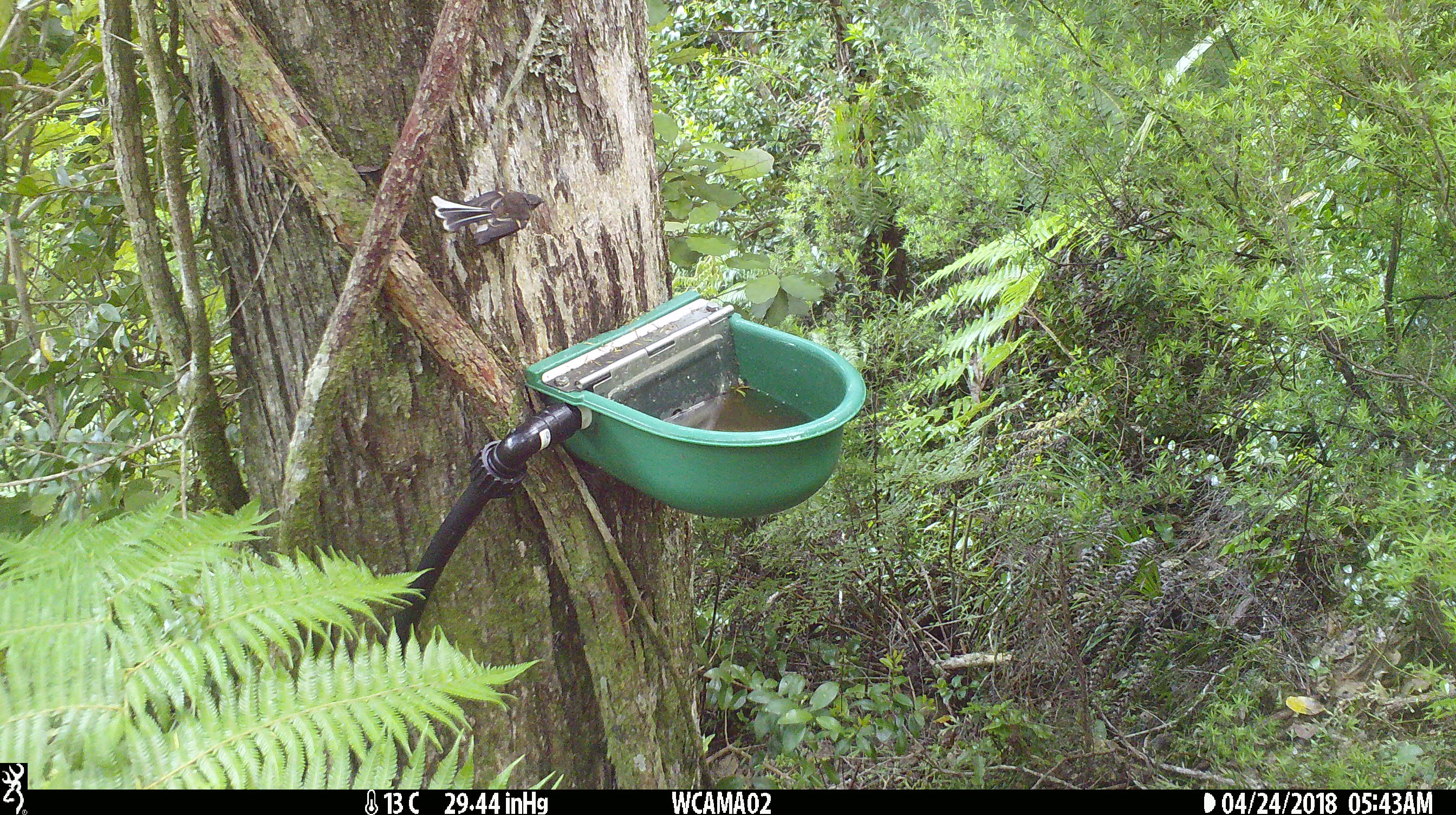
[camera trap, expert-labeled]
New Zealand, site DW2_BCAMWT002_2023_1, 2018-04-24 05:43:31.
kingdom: Animalia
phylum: Chordata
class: Aves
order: Passeriformes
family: Rhipiduridae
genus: Rhipidura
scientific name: Rhipidura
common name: fantails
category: fantail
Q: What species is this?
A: Fantail (fantails) (Rhipidura).